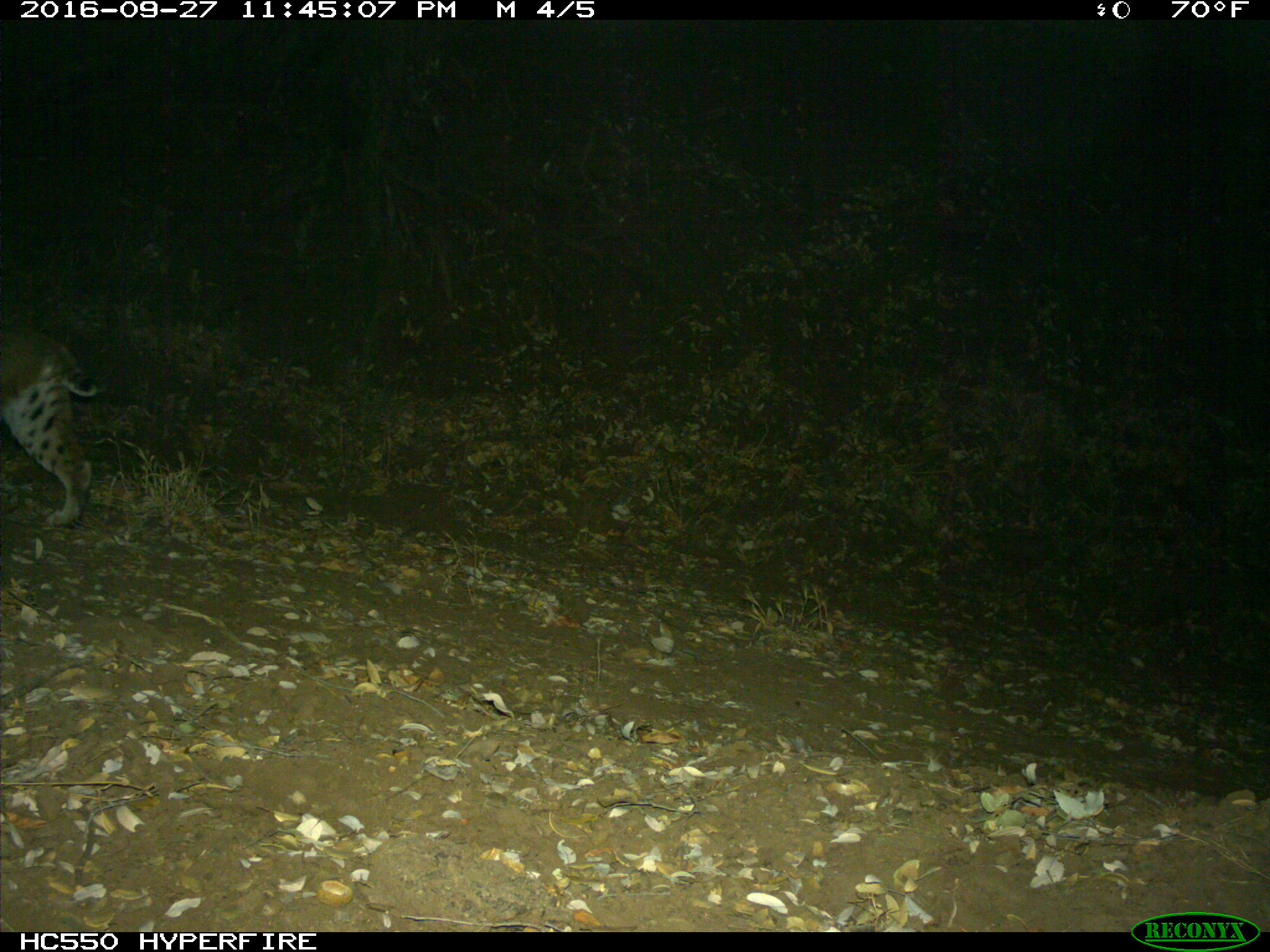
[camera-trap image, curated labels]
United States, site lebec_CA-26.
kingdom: Animalia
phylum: Chordata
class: Mammalia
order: Carnivora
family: Felidae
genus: Lynx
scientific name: Lynx rufus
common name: bobcat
Lynx rufus (bobcat).